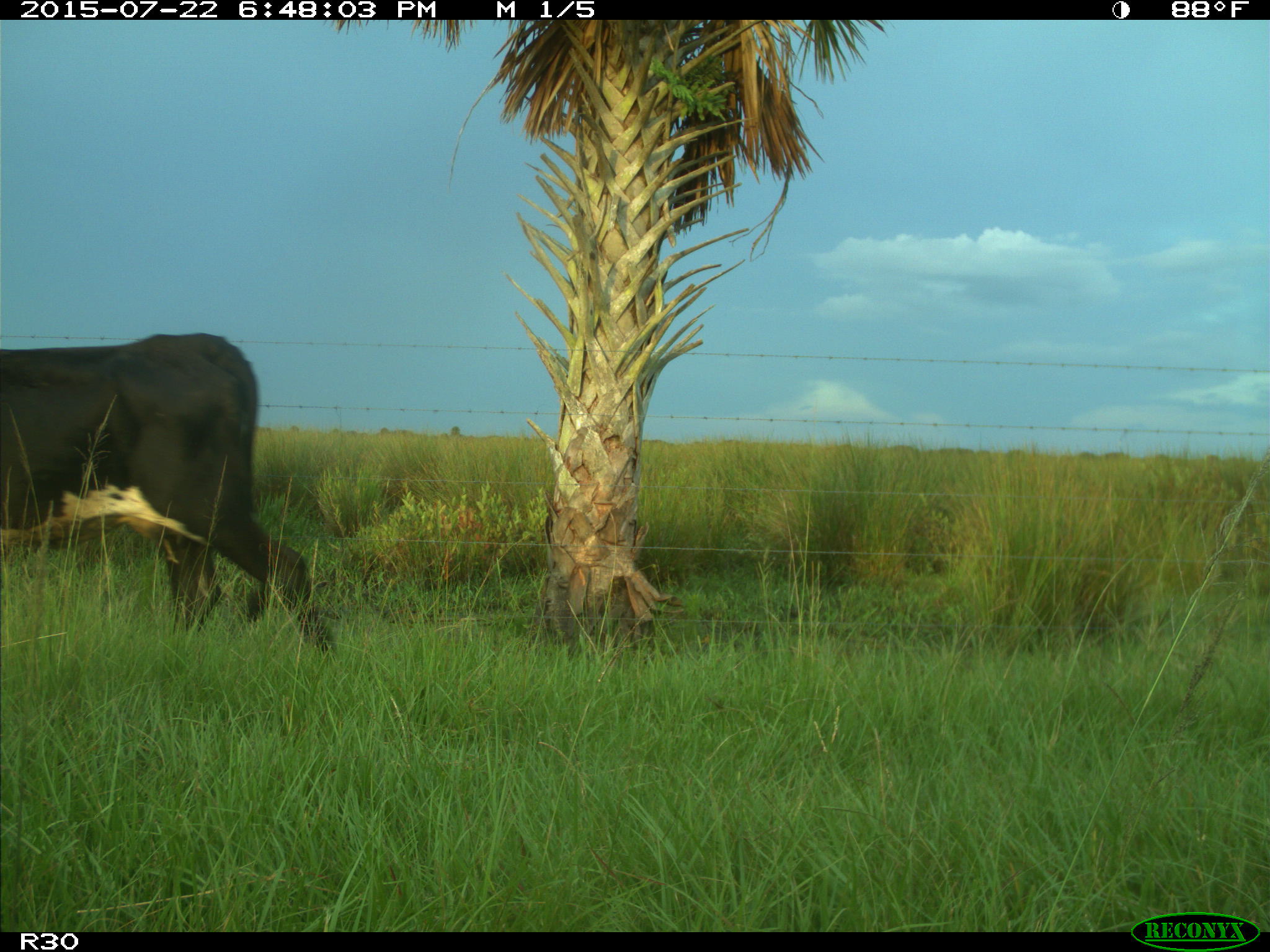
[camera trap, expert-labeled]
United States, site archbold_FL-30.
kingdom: Animalia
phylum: Chordata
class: Mammalia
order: Artiodactyla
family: Bovidae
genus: Bos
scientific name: Bos taurus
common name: domestic cow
Bos taurus (domestic cow).